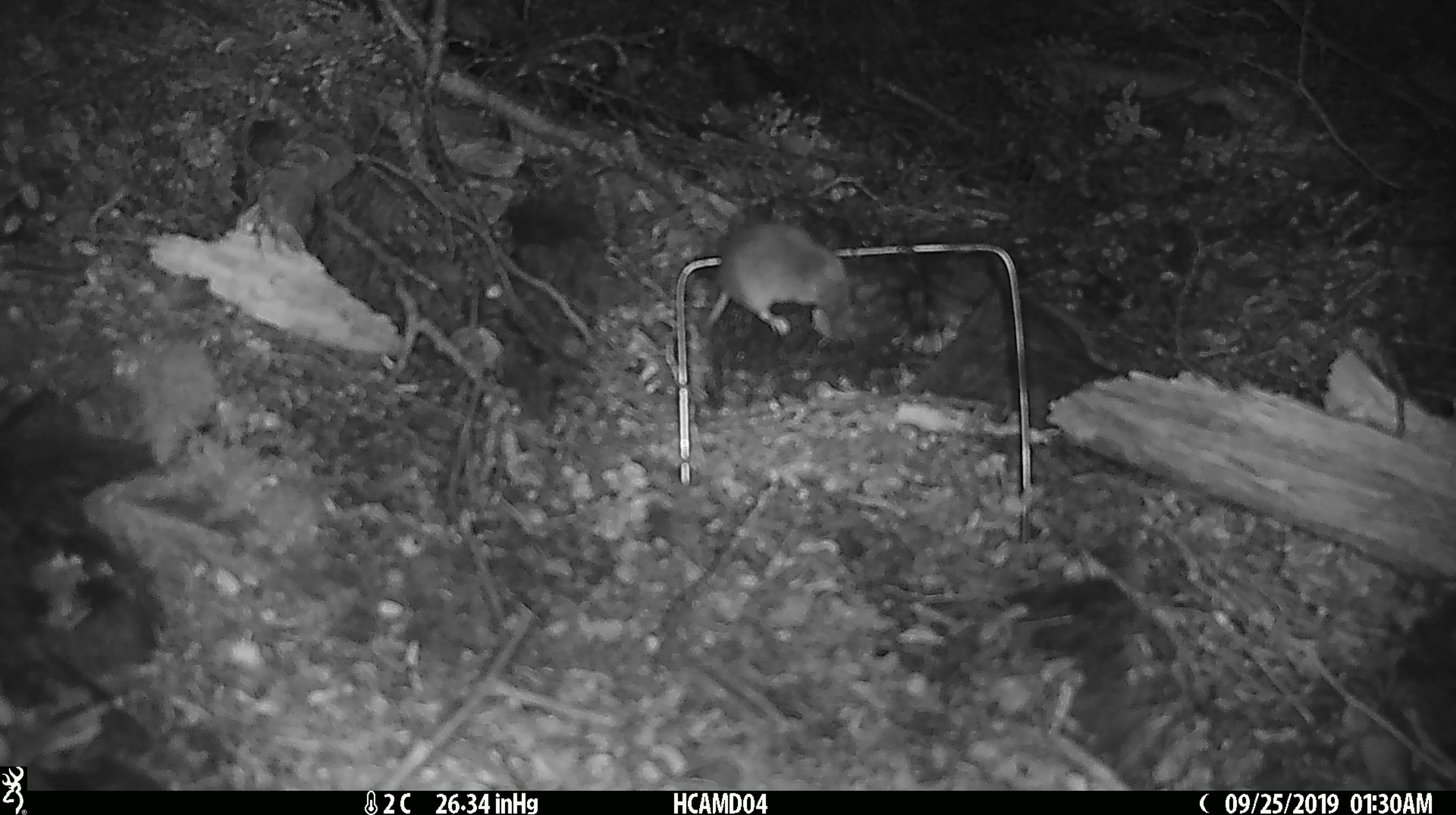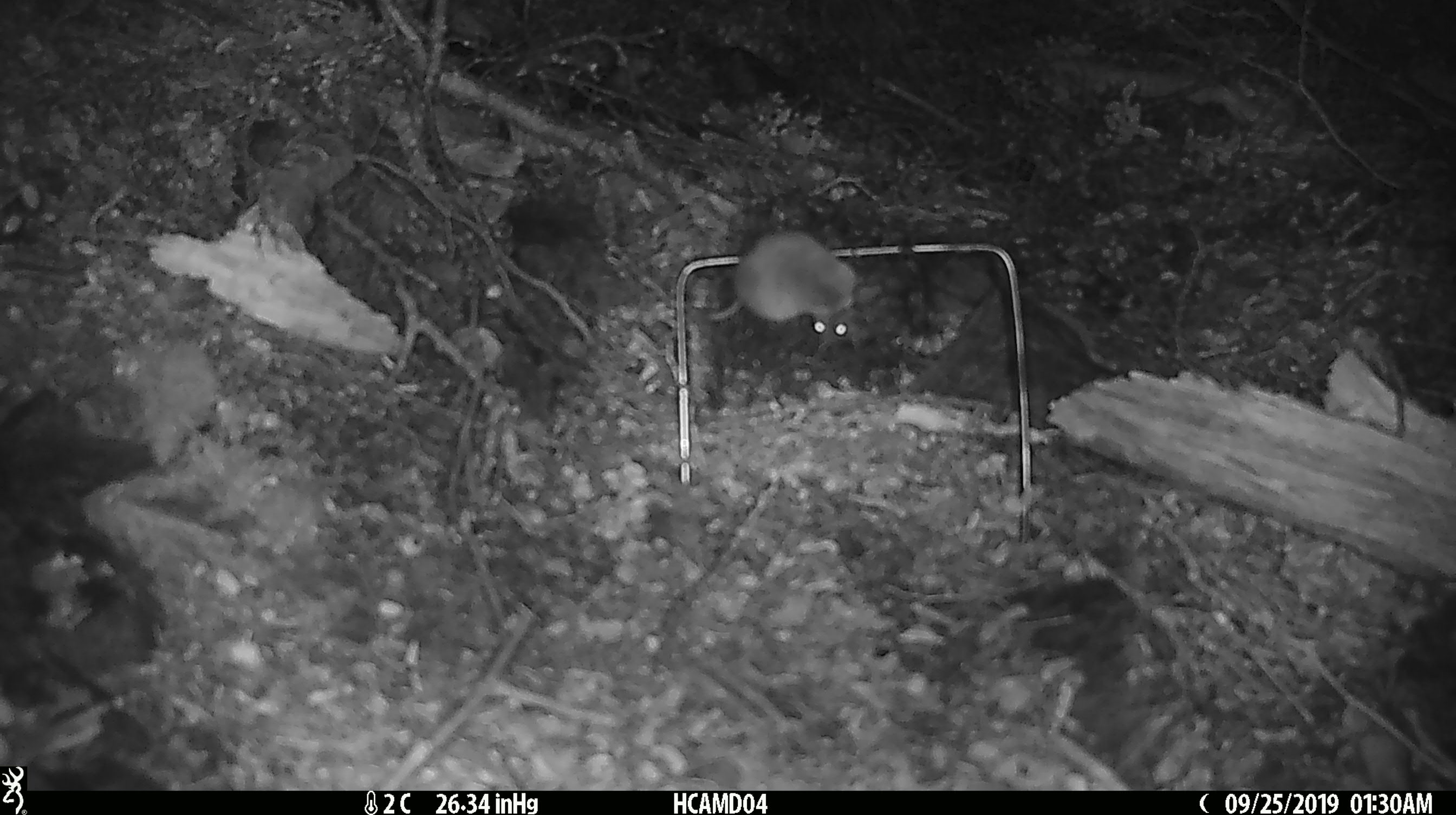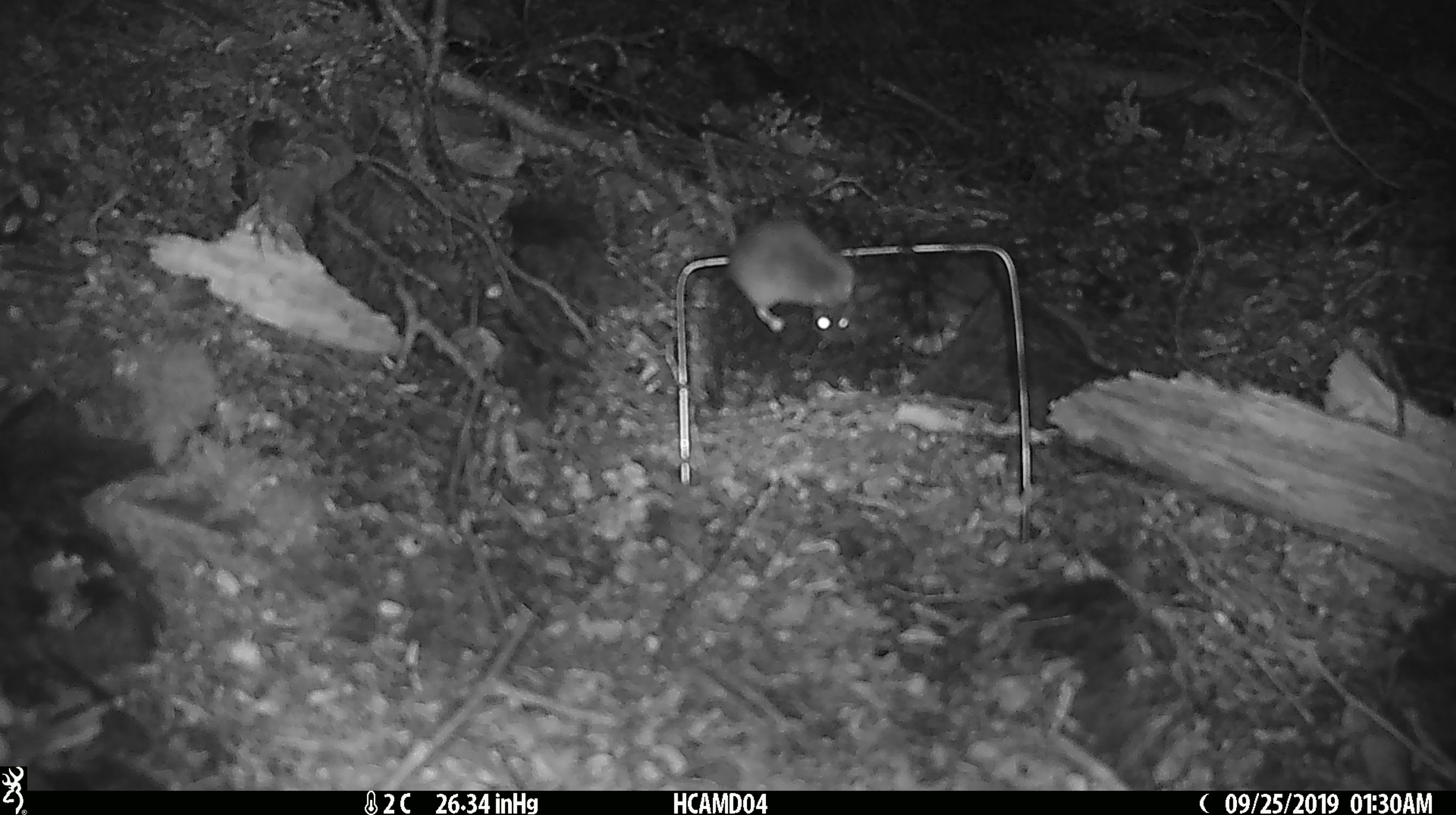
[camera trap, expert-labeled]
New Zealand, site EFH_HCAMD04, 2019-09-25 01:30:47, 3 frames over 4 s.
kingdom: Animalia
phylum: Chordata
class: Mammalia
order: Rodentia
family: Muridae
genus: Mus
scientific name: Mus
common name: mouse